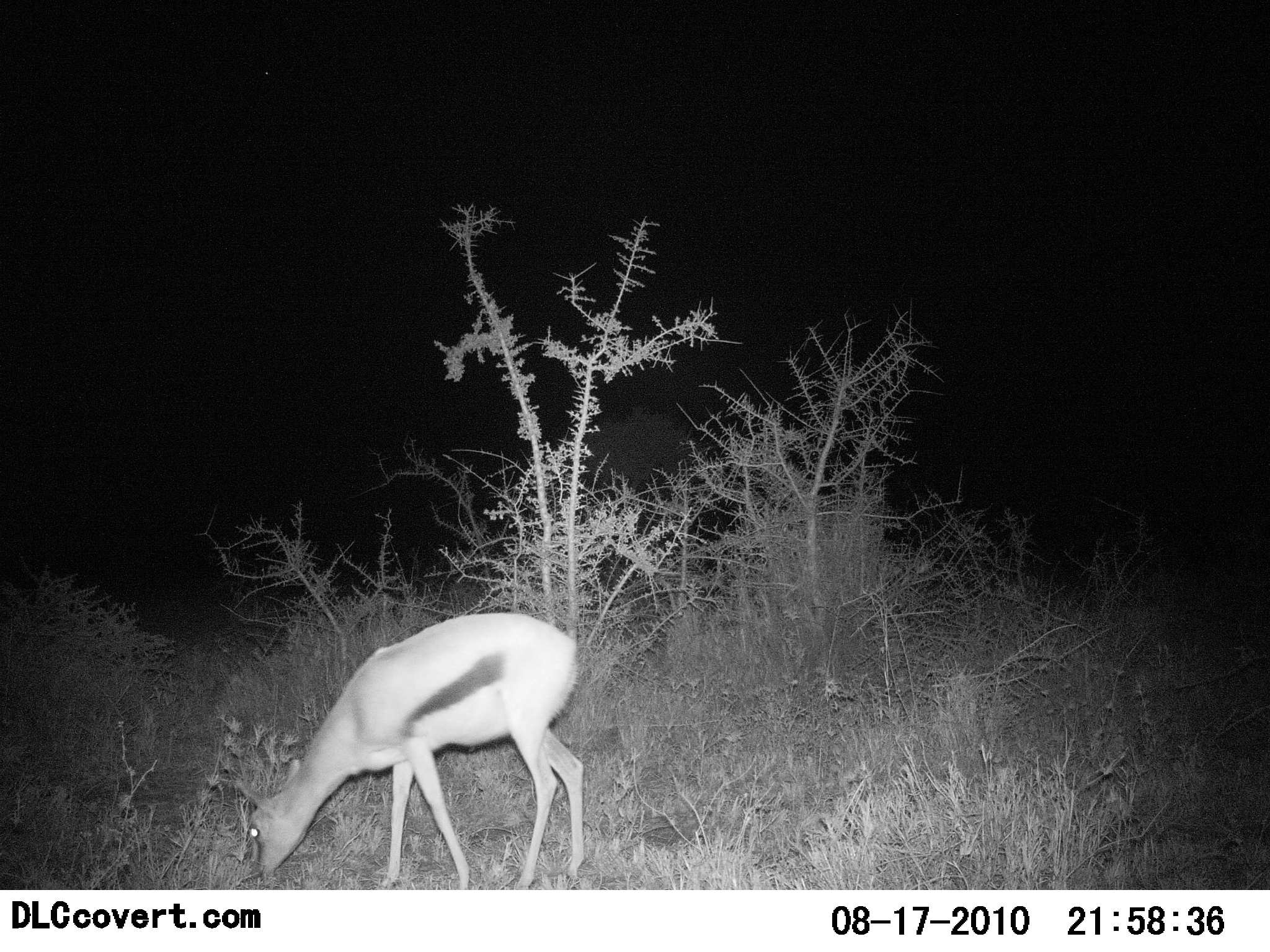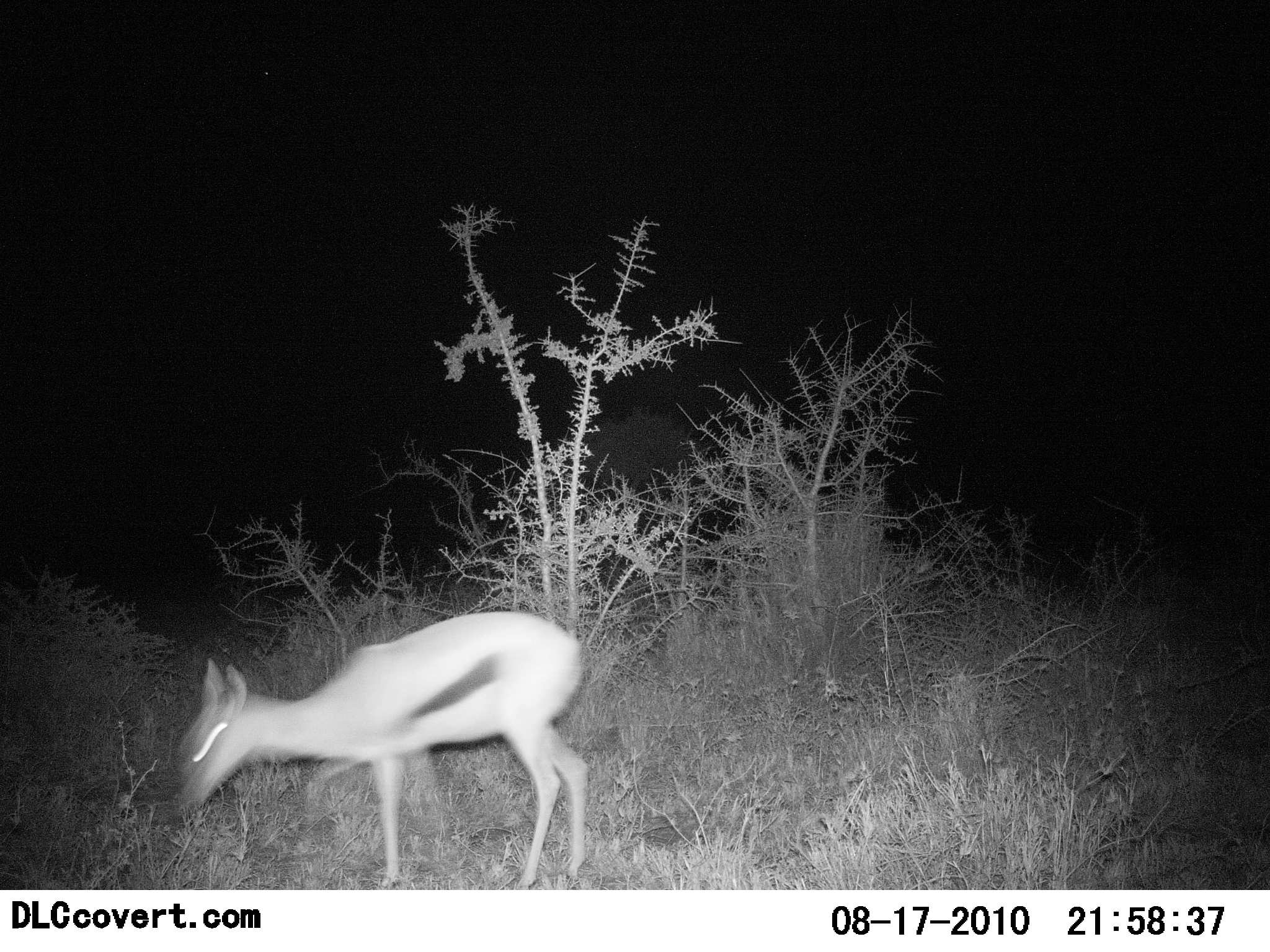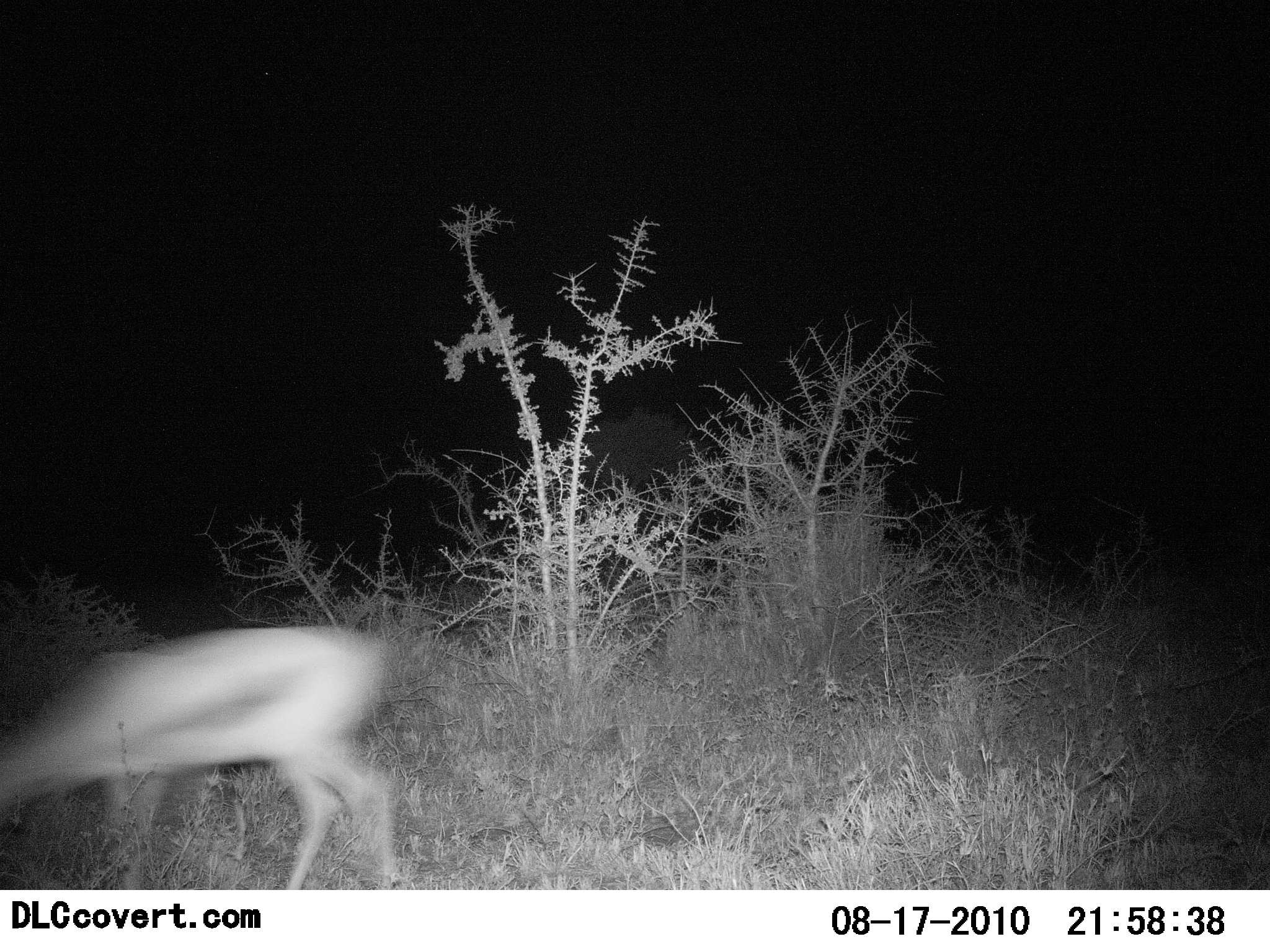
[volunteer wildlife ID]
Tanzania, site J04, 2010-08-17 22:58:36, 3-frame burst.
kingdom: Animalia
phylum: Chordata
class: Mammalia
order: Artiodactyla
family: Bovidae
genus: Eudorcas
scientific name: Eudorcas thomsonii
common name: thomson's gazelle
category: gazellethomsons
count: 1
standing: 0%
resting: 0%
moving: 62%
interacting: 0%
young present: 6%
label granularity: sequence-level